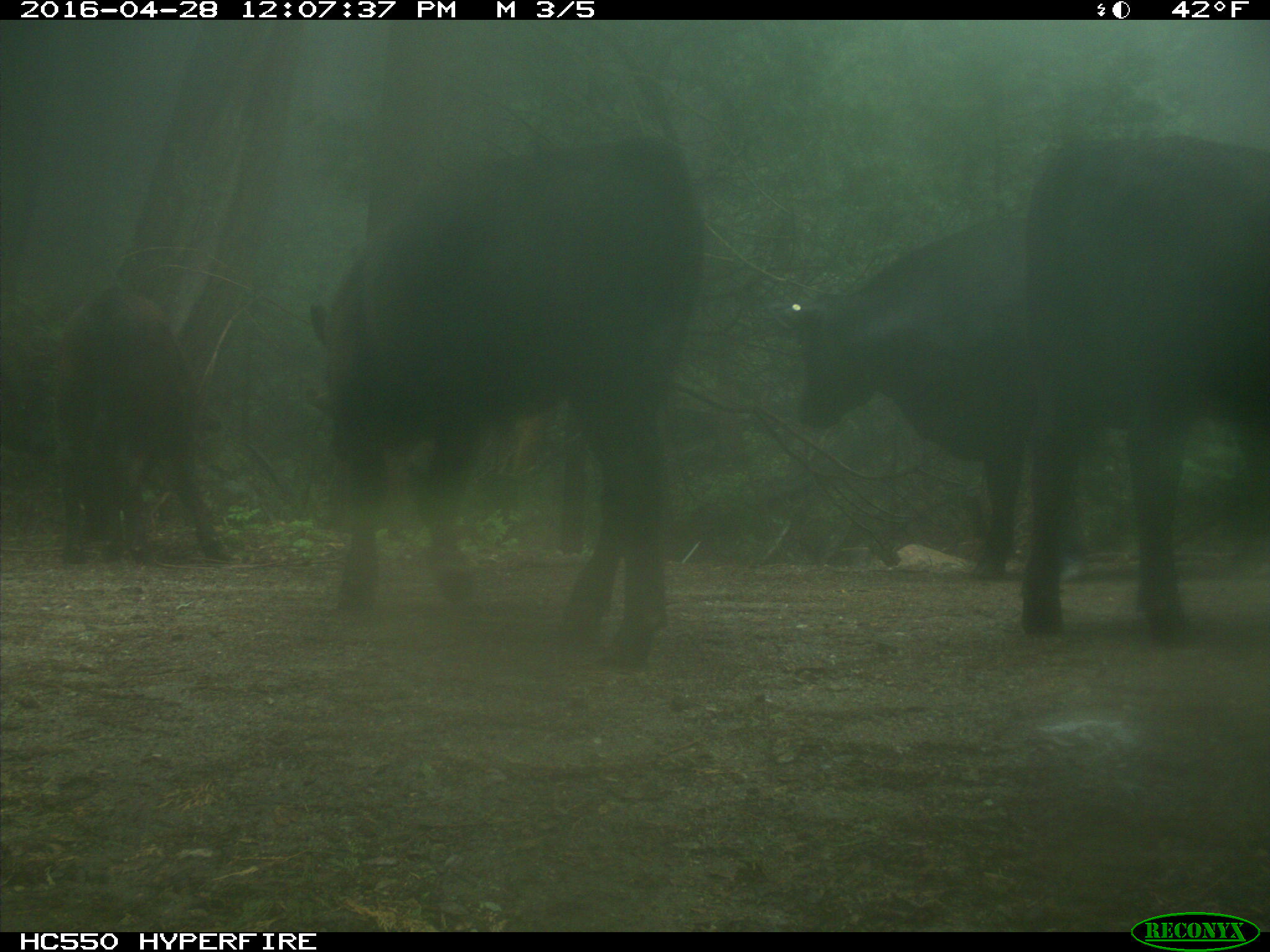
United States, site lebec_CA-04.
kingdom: Animalia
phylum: Chordata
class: Mammalia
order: Artiodactyla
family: Bovidae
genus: Bos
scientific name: Bos taurus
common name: domestic cow